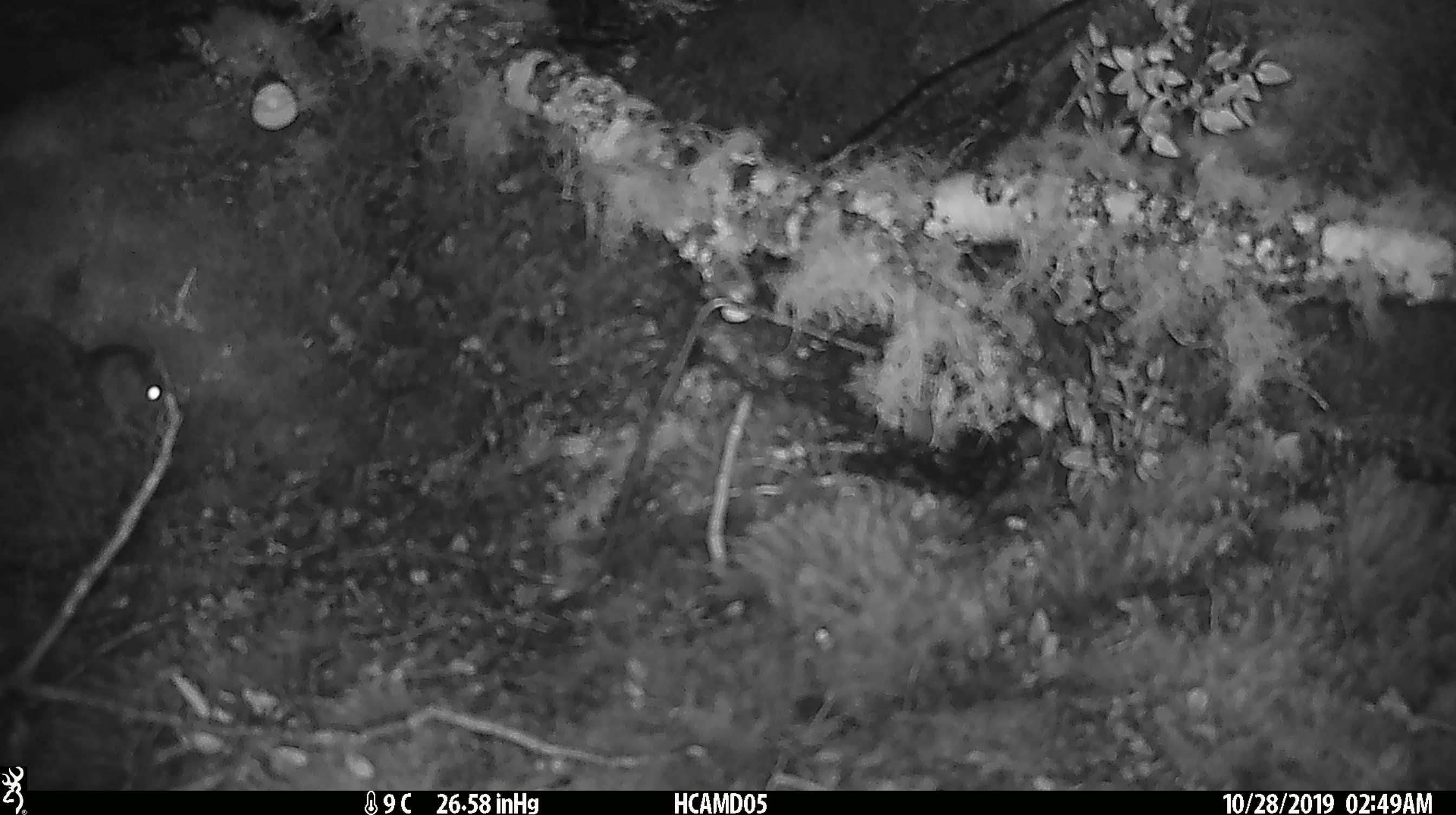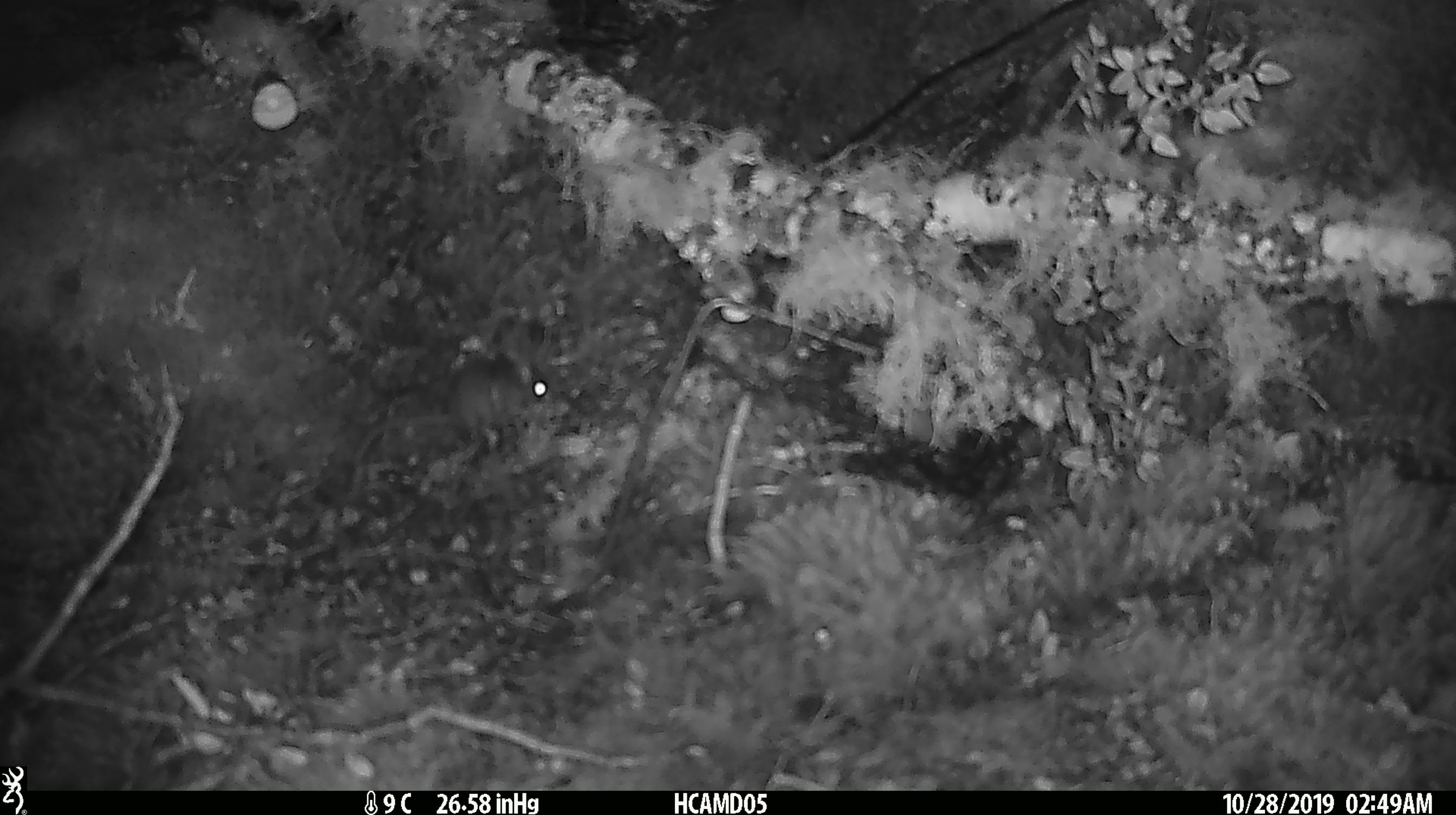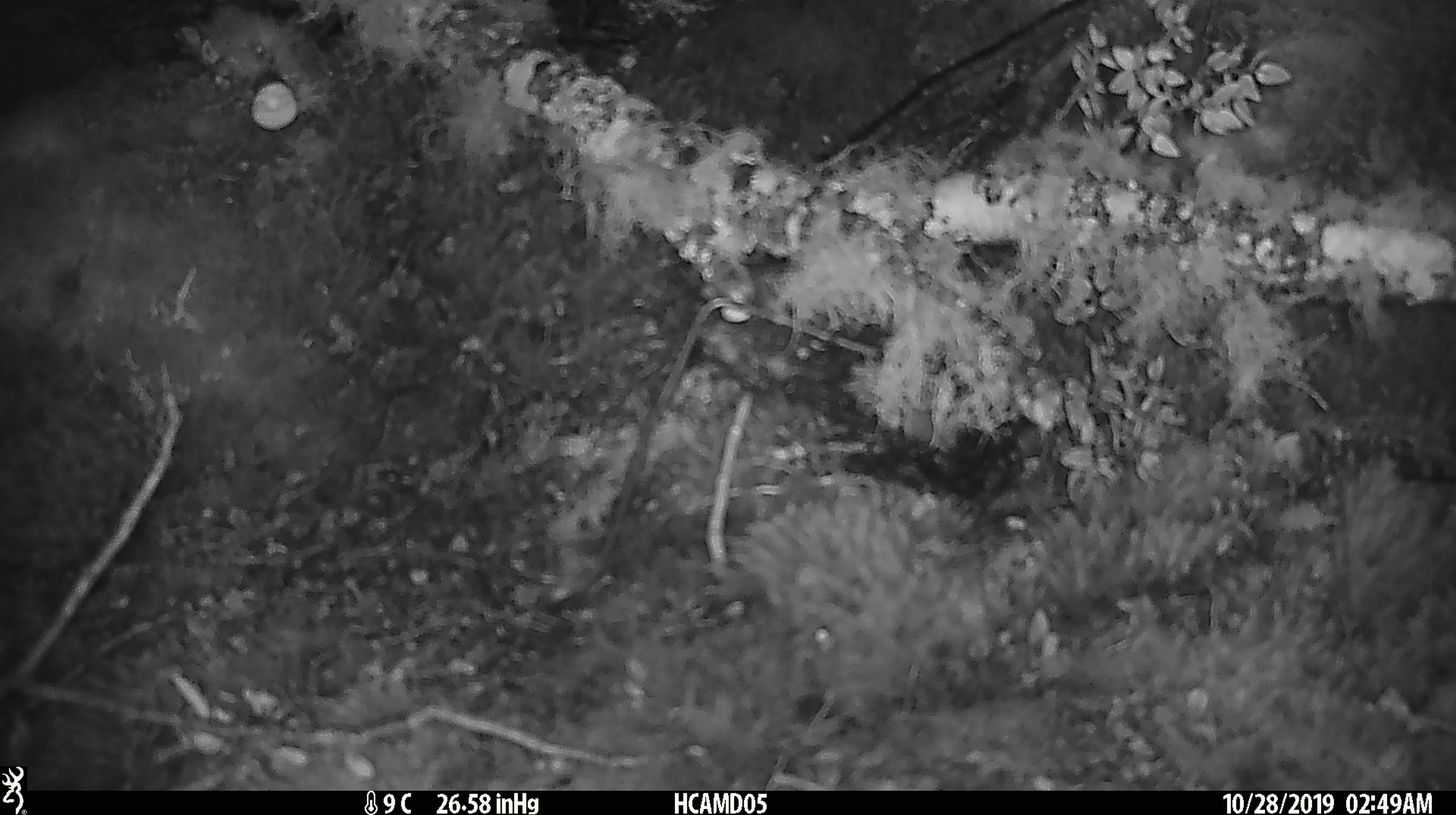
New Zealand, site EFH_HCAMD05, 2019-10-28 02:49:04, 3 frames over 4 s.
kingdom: Animalia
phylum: Chordata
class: Mammalia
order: Rodentia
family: Muridae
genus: Mus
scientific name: Mus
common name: mouse